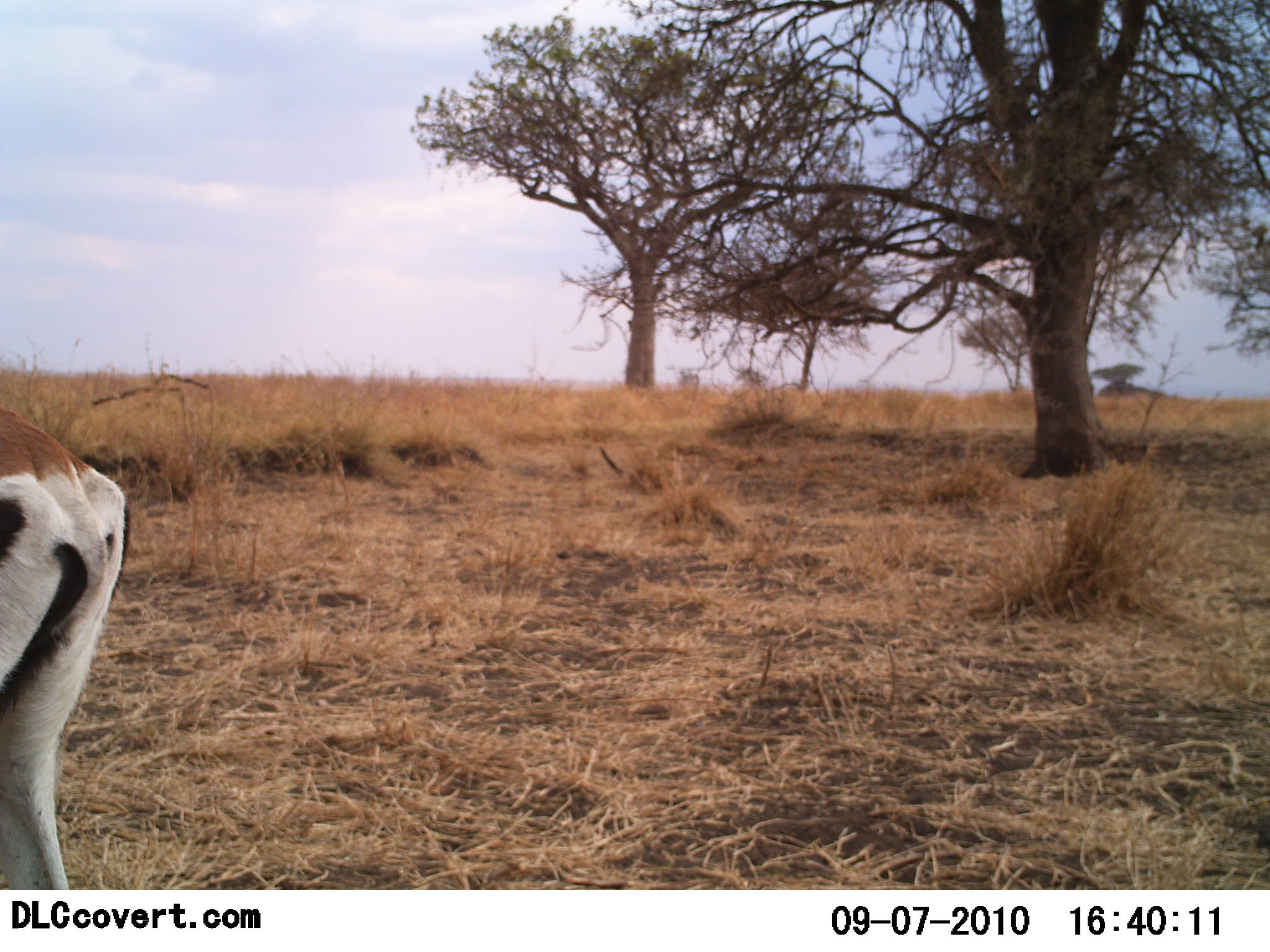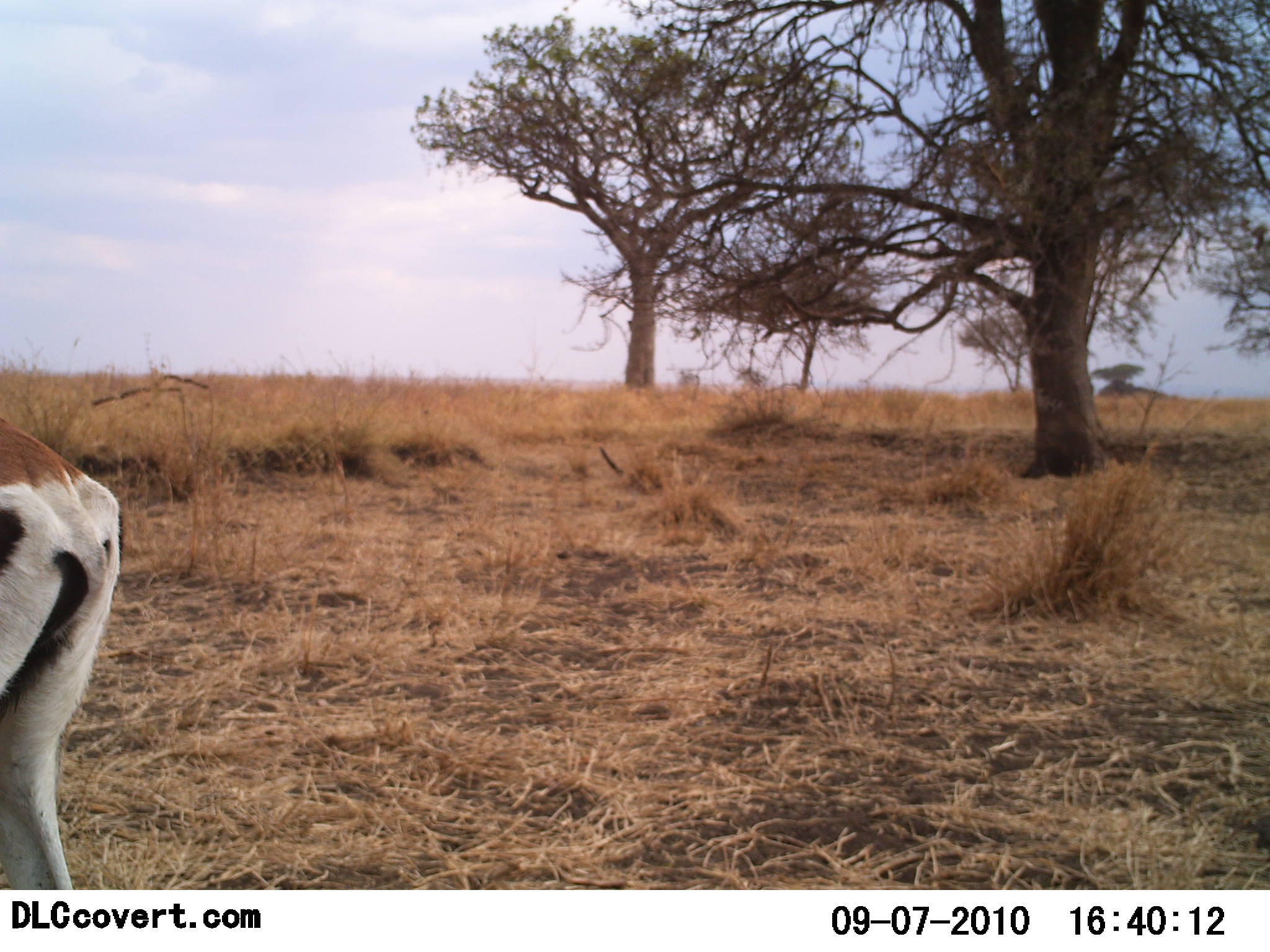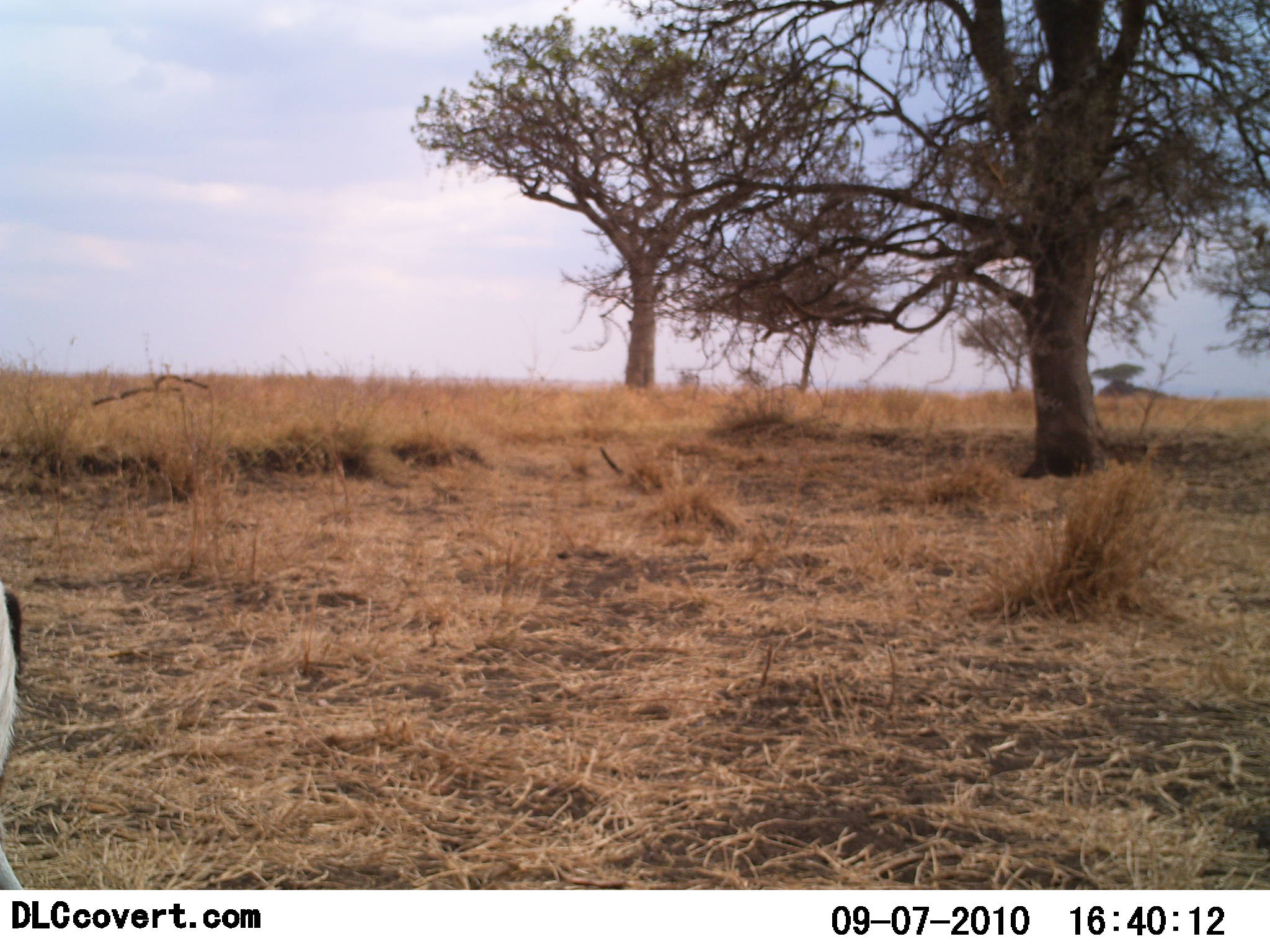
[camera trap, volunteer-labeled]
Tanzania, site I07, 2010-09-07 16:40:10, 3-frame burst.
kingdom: Animalia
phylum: Chordata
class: Mammalia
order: Artiodactyla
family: Bovidae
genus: Nanger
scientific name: Nanger granti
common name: grant's gazelle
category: gazellegrants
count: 1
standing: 75%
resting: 0%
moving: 25%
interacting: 0%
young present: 0%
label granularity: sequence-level